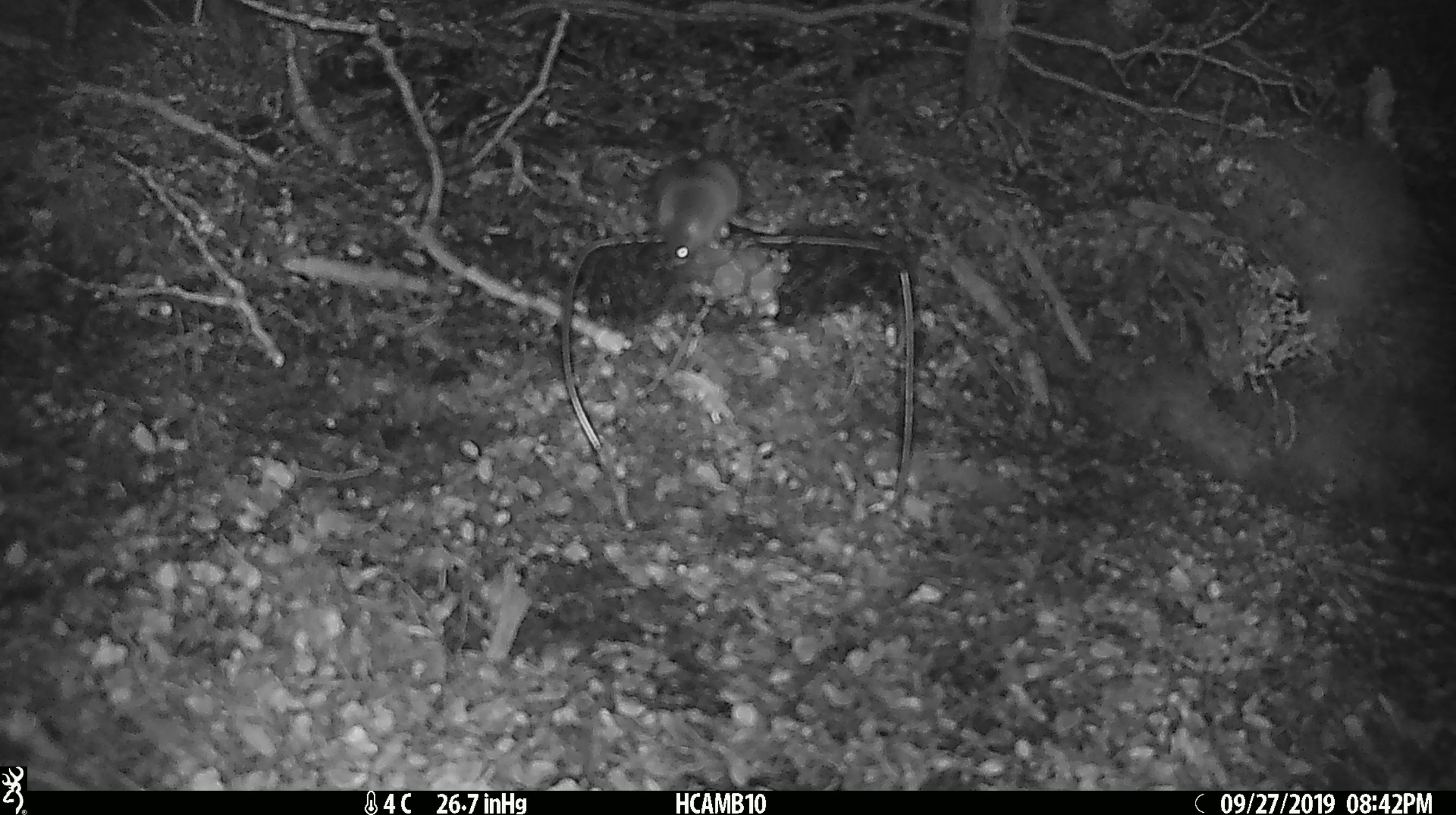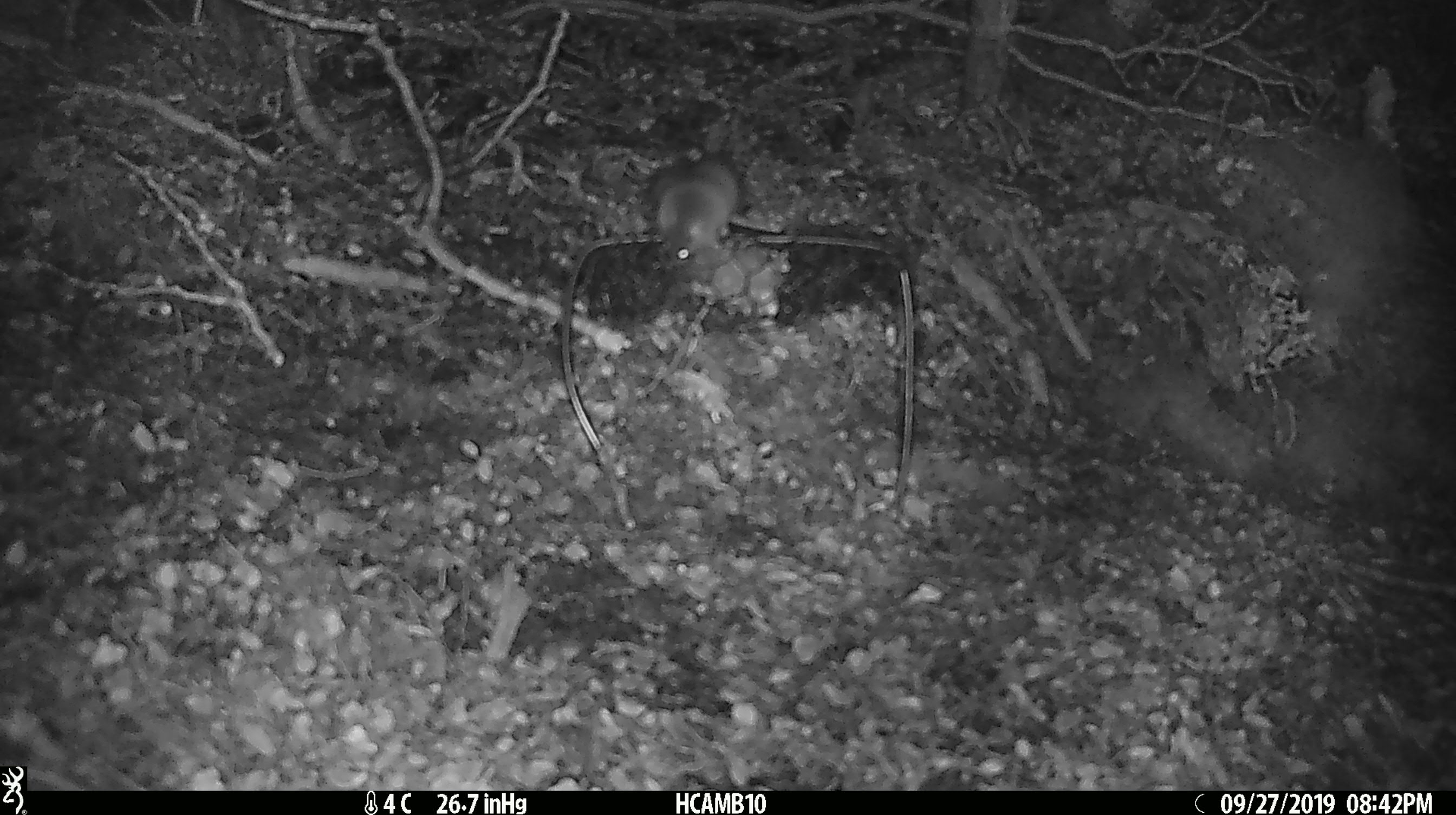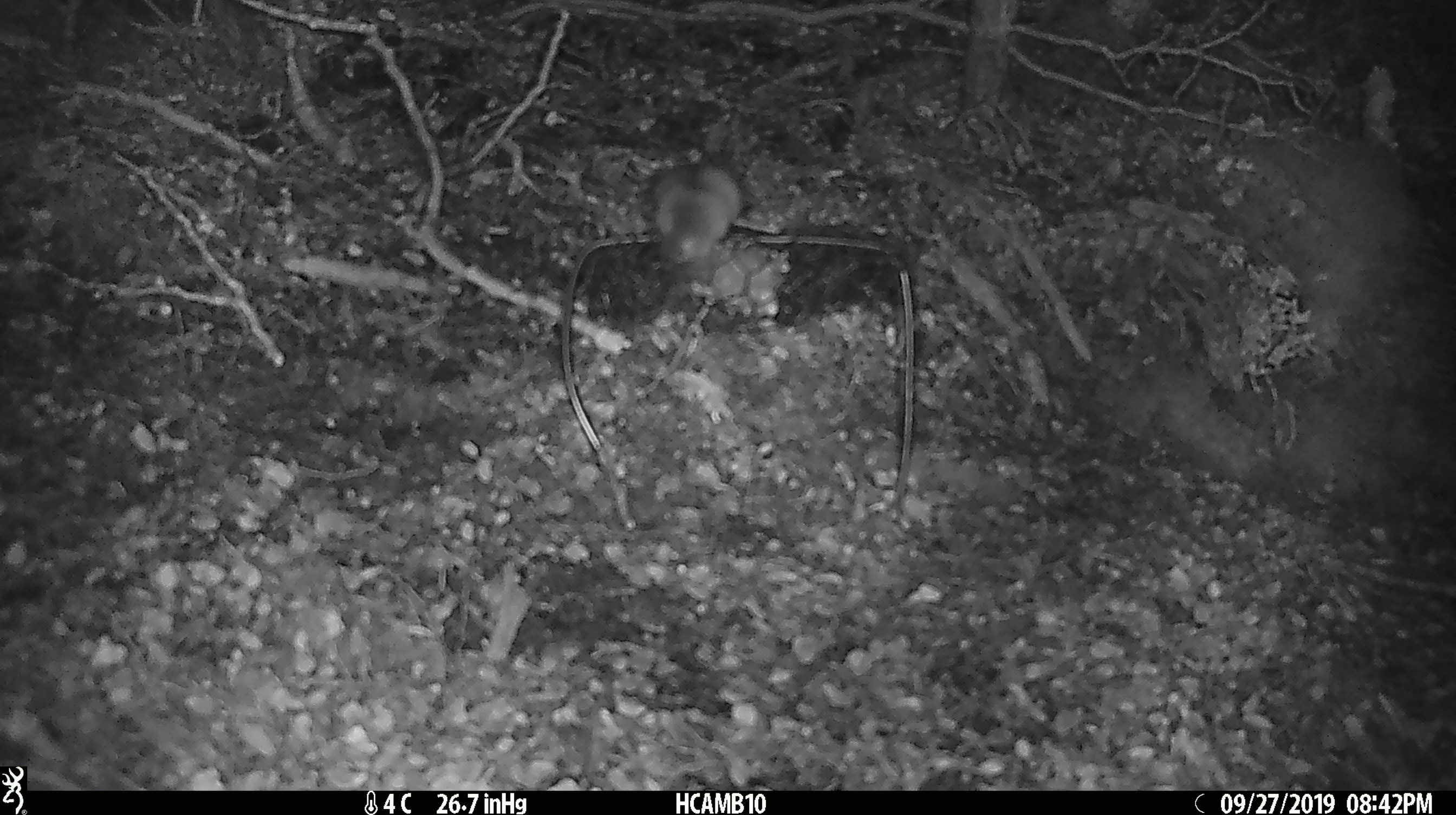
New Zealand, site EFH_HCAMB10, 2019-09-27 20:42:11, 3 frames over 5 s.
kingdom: Animalia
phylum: Chordata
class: Mammalia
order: Rodentia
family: Muridae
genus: Mus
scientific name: Mus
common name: mouse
Mouse (Mus).